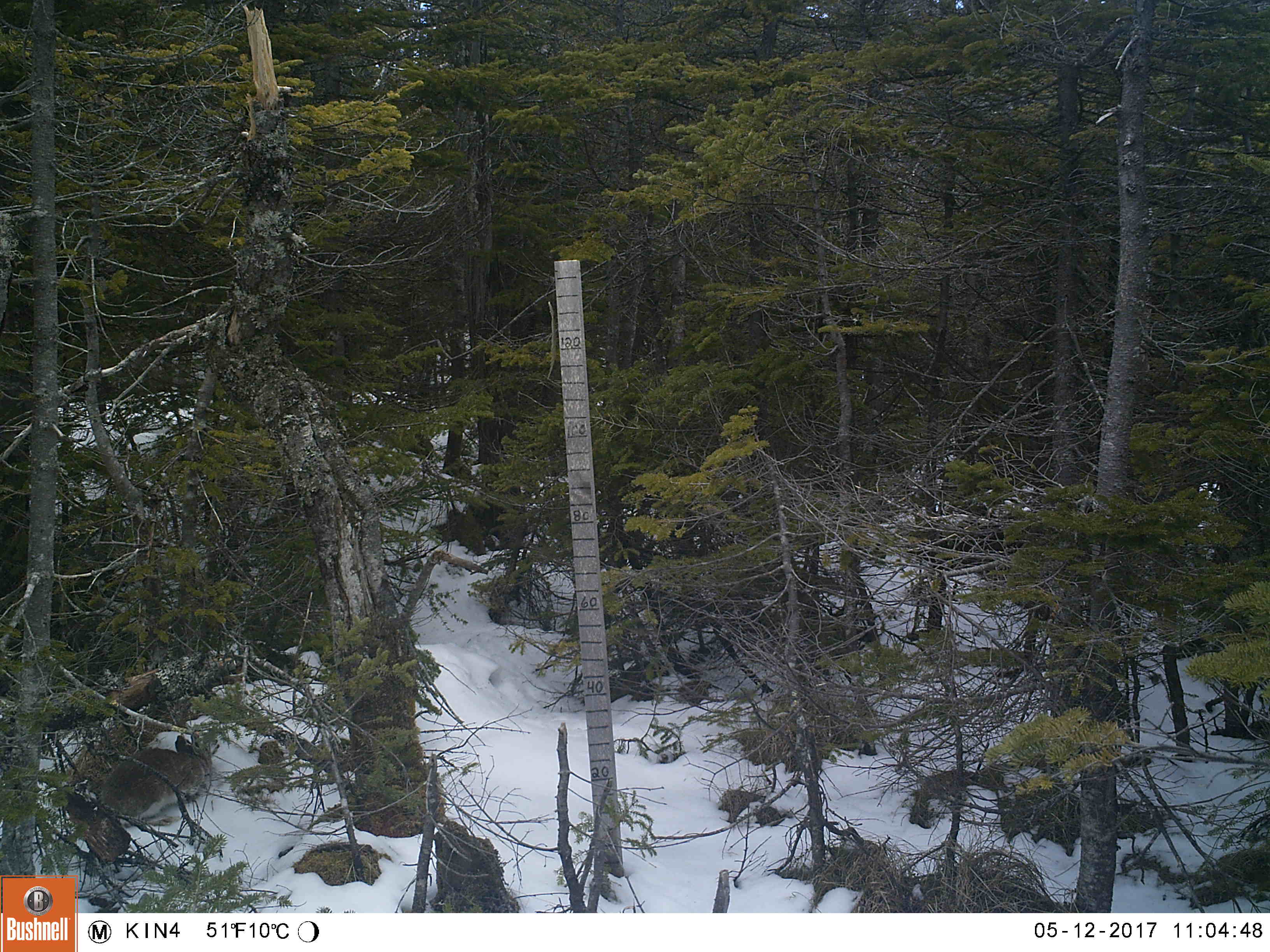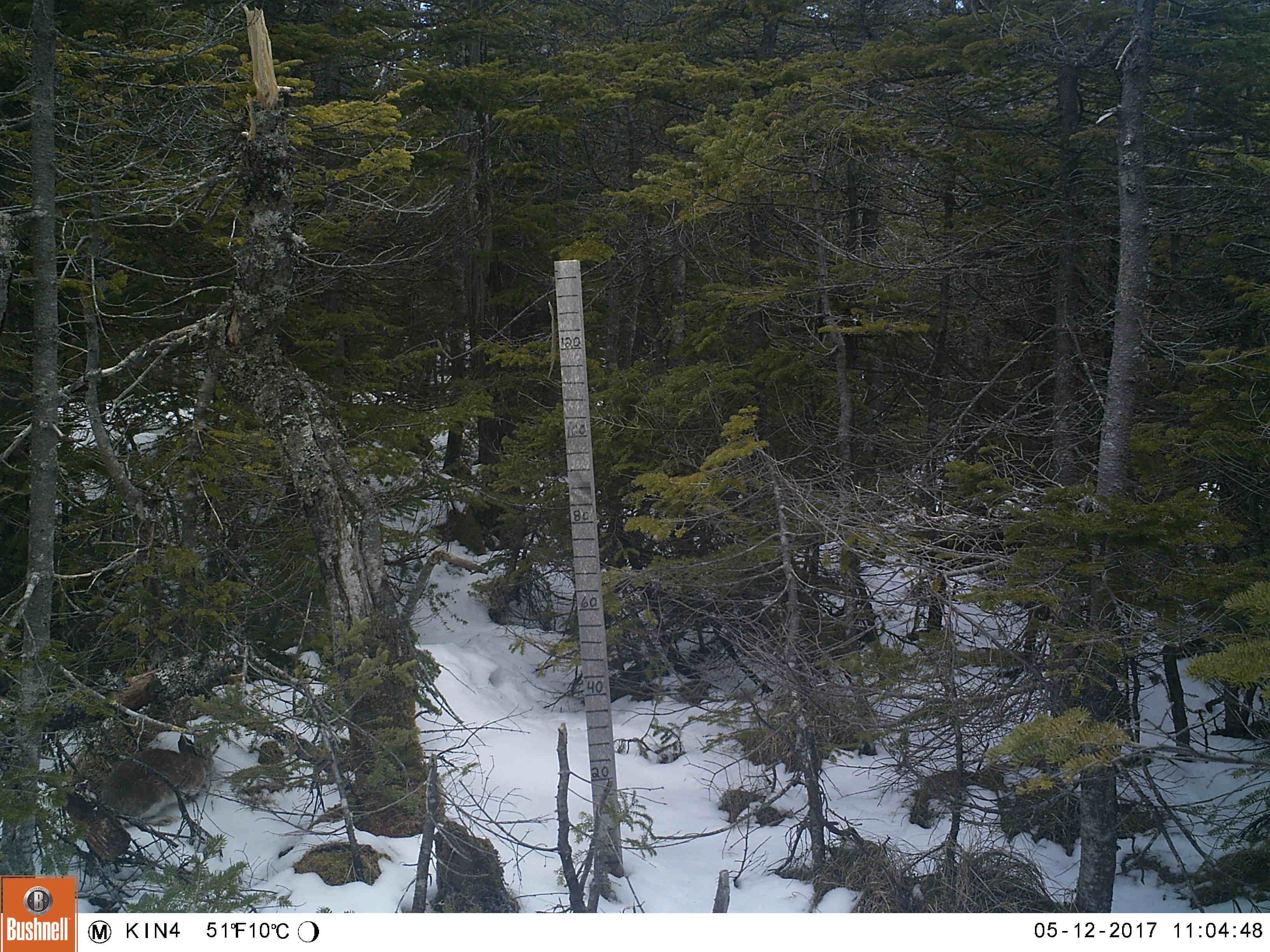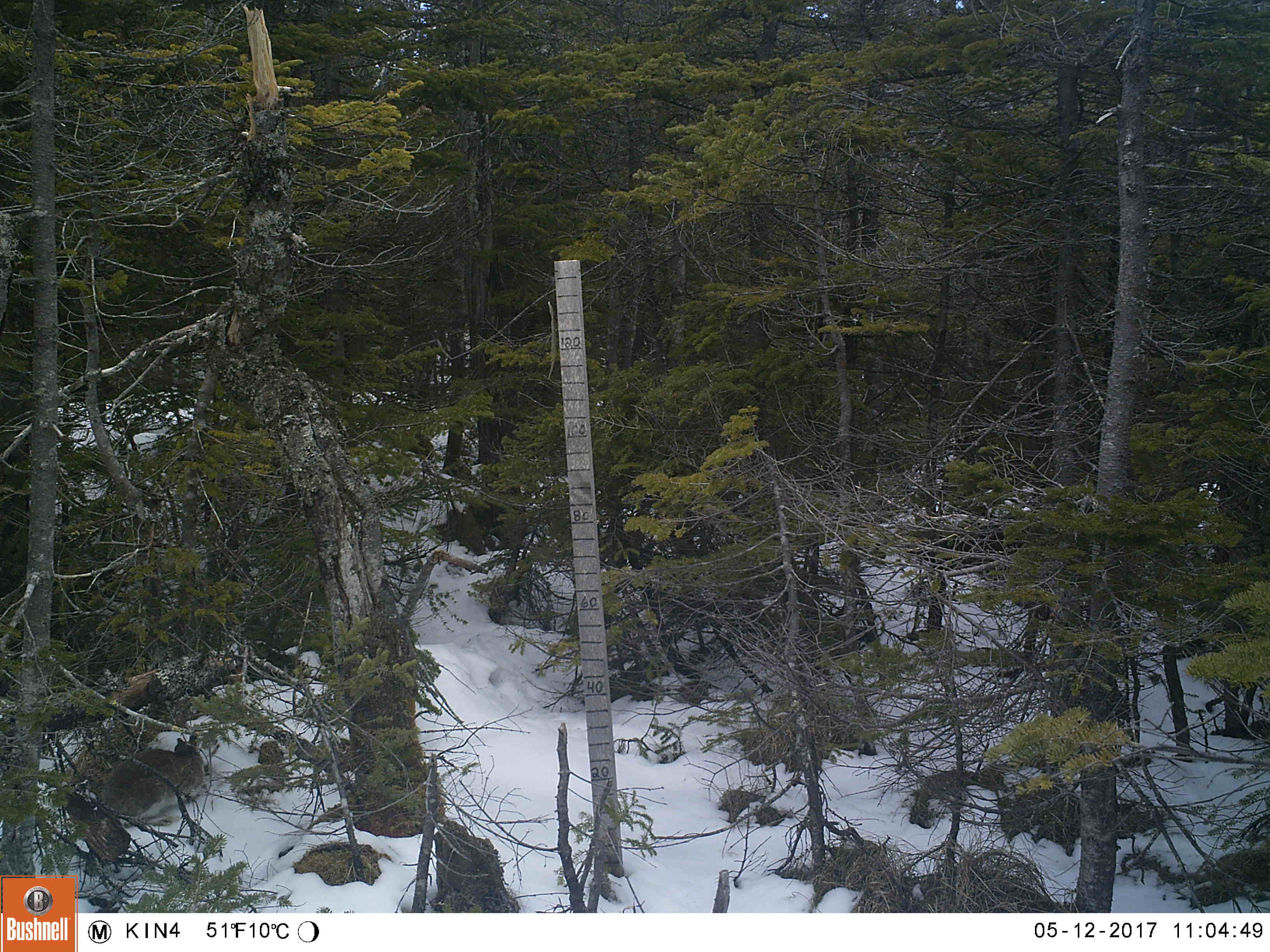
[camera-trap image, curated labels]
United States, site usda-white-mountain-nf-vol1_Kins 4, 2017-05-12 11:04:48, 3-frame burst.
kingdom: Animalia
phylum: Chordata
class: Mammalia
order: Lagomorpha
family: Leporidae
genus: Lepus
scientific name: Lepus americanus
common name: snowshoe hare